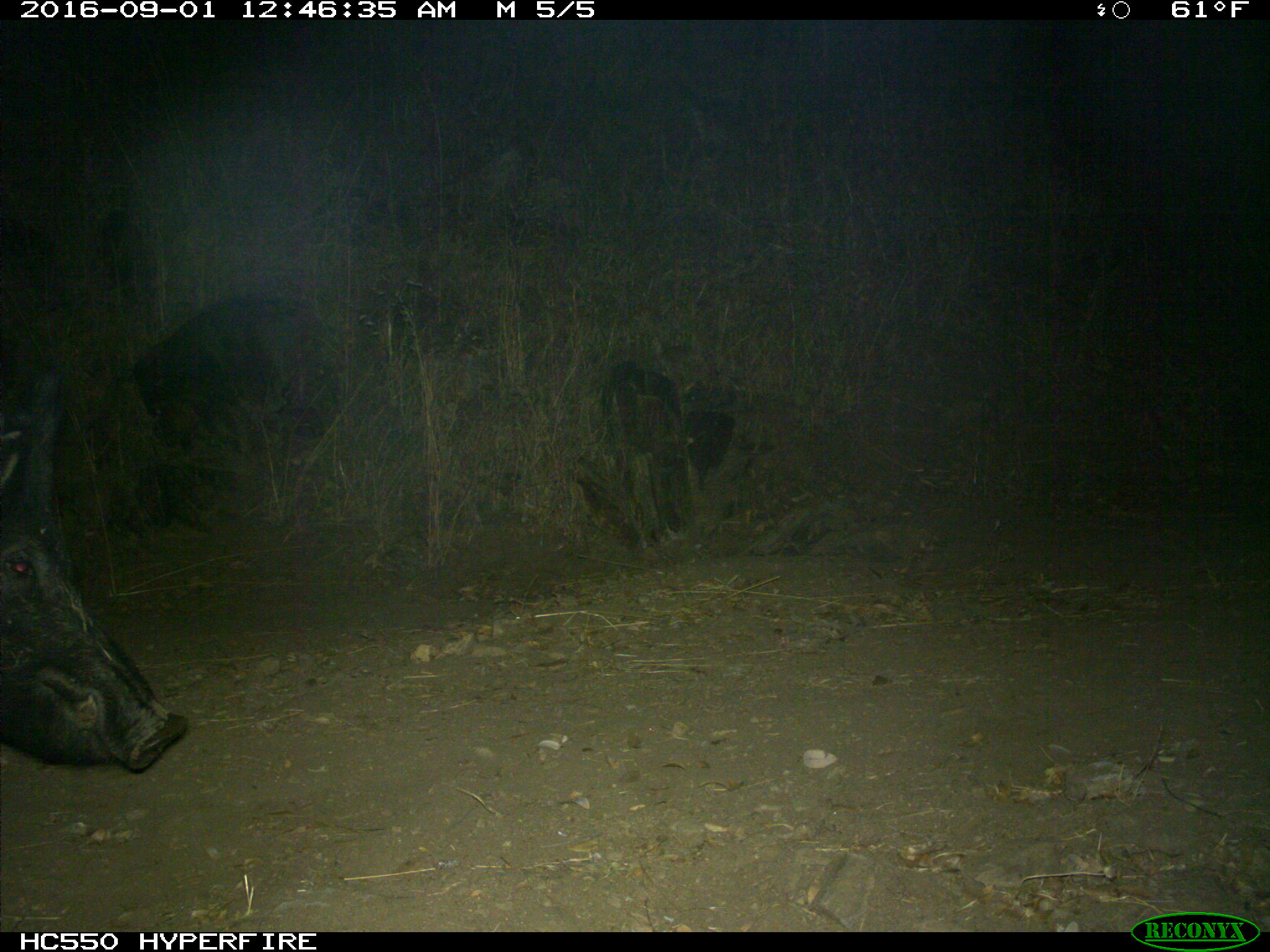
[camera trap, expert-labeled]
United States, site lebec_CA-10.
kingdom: Animalia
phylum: Chordata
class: Mammalia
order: Artiodactyla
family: Suidae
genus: Sus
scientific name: Sus scrofa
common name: wild boar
Sus scrofa (wild boar).